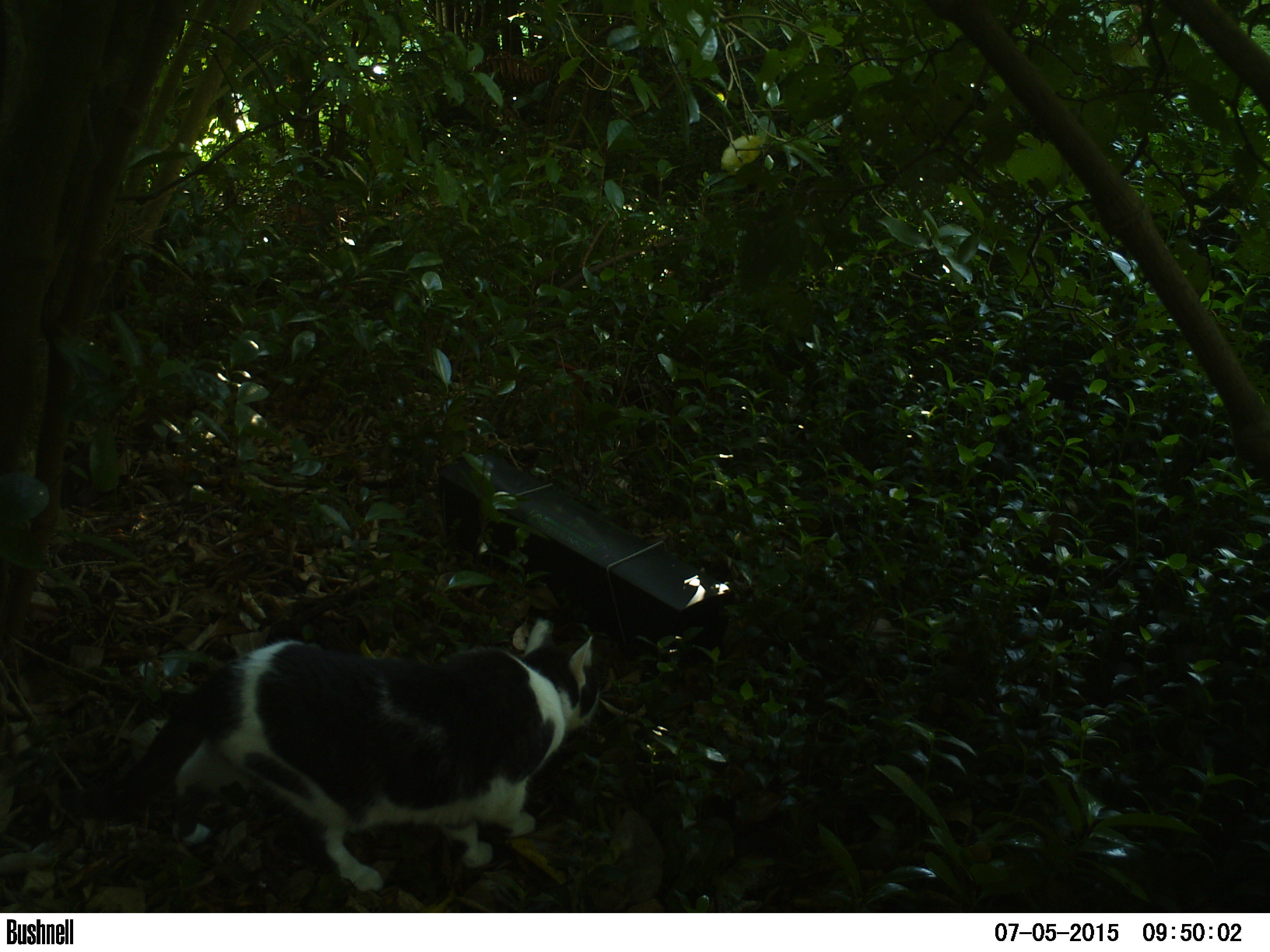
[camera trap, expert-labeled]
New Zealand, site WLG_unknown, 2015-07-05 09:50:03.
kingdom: Animalia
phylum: Chordata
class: Mammalia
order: Carnivora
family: Felidae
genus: Felis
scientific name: Felis catus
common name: domestic cat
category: cat